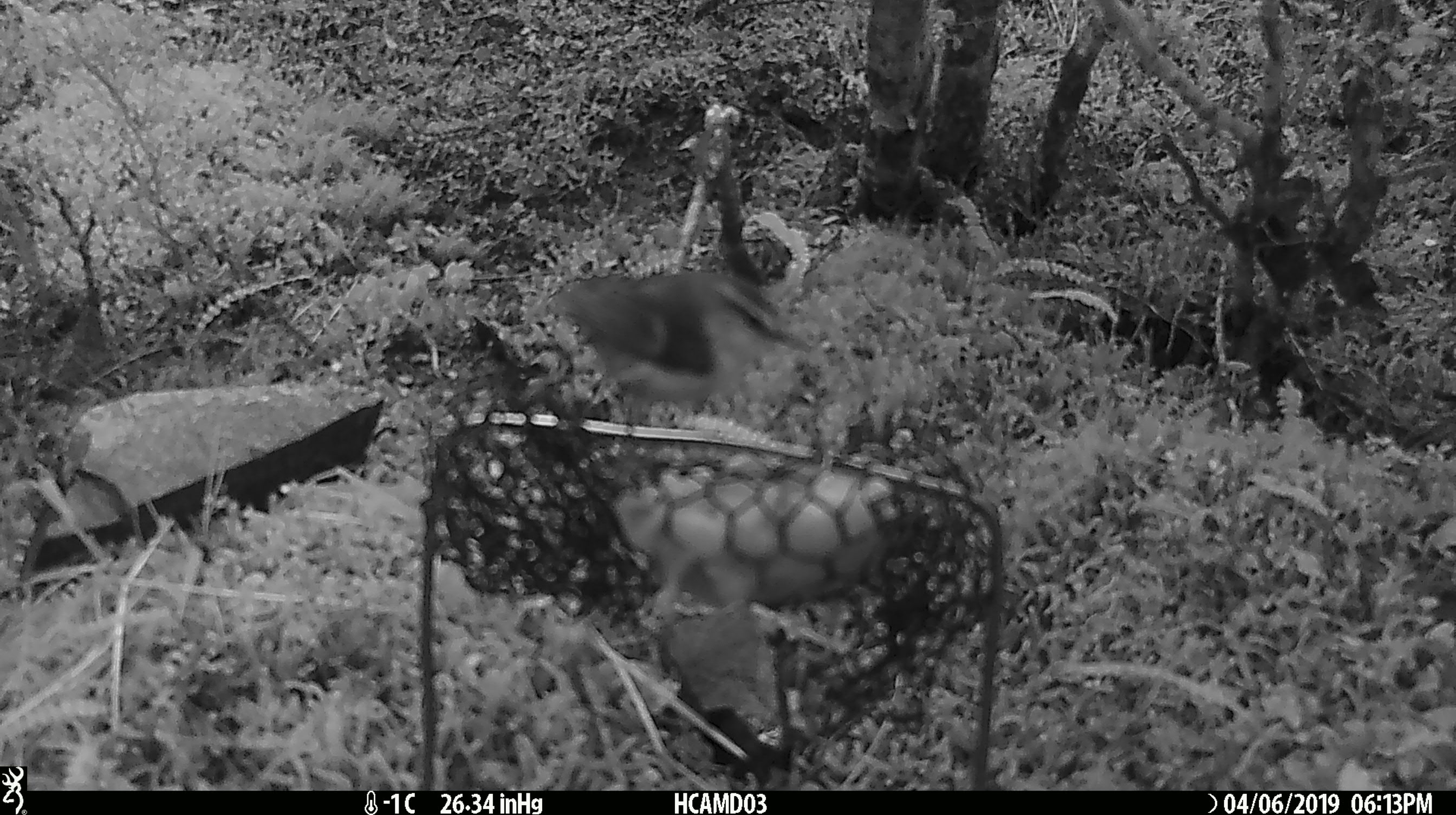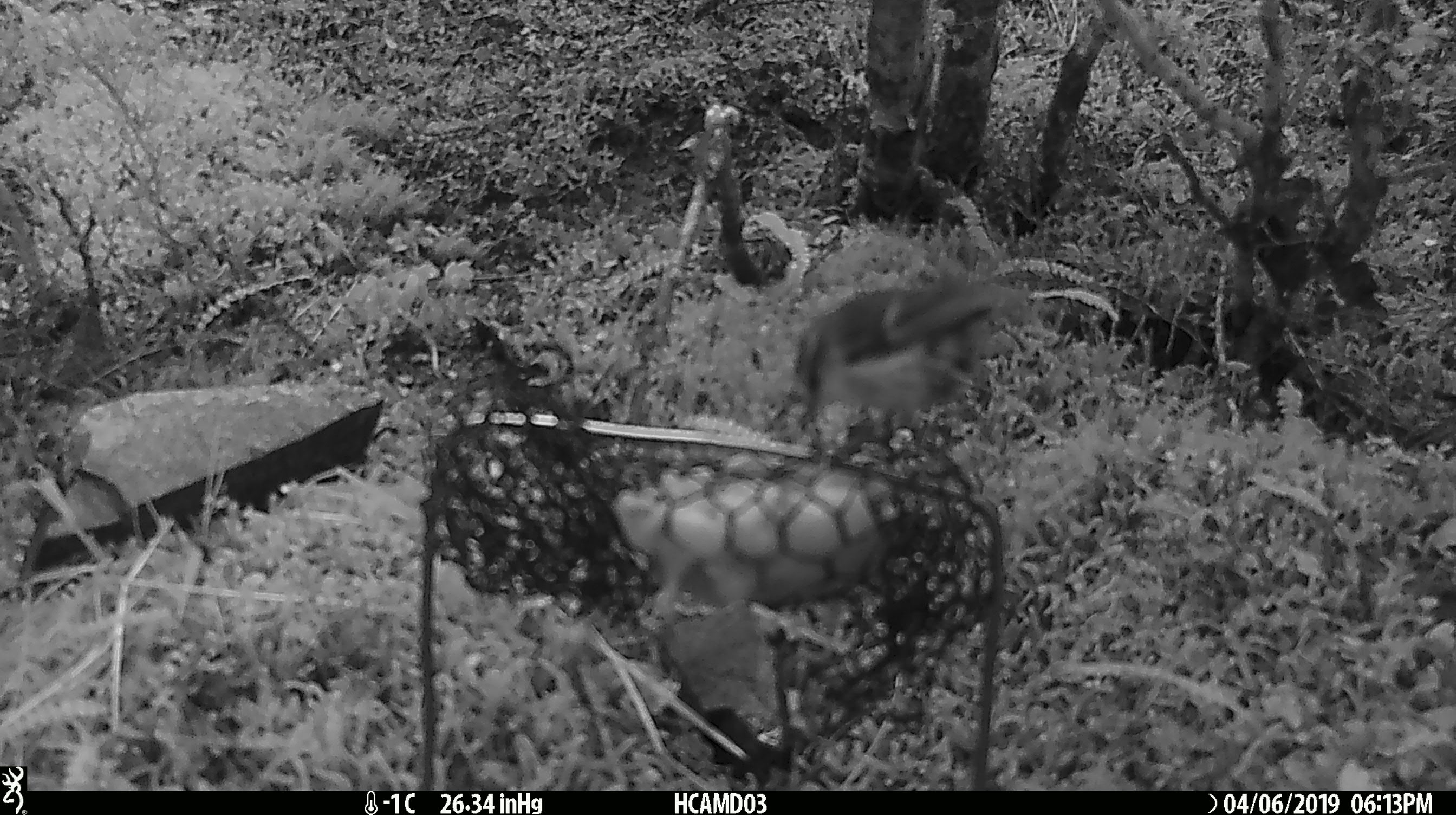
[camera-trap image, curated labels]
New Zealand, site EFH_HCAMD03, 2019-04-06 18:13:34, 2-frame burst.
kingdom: Animalia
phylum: Chordata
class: Aves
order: Passeriformes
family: Acanthisittidae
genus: Acanthisitta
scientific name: Acanthisitta chloris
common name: rifleman